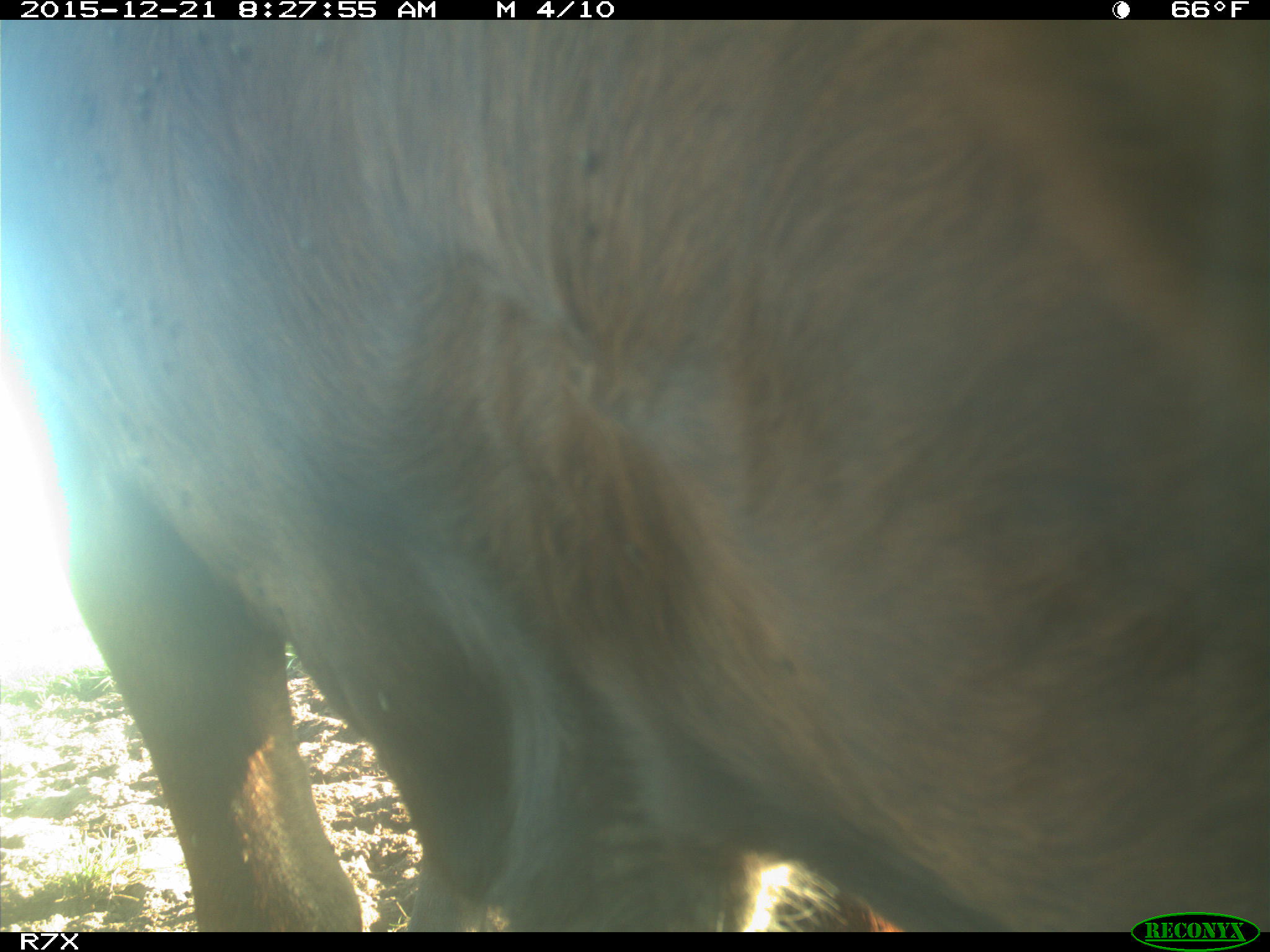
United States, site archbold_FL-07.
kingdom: Animalia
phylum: Chordata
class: Mammalia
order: Artiodactyla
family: Bovidae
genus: Bos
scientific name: Bos taurus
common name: domestic cow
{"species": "Bos taurus (domestic cow)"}